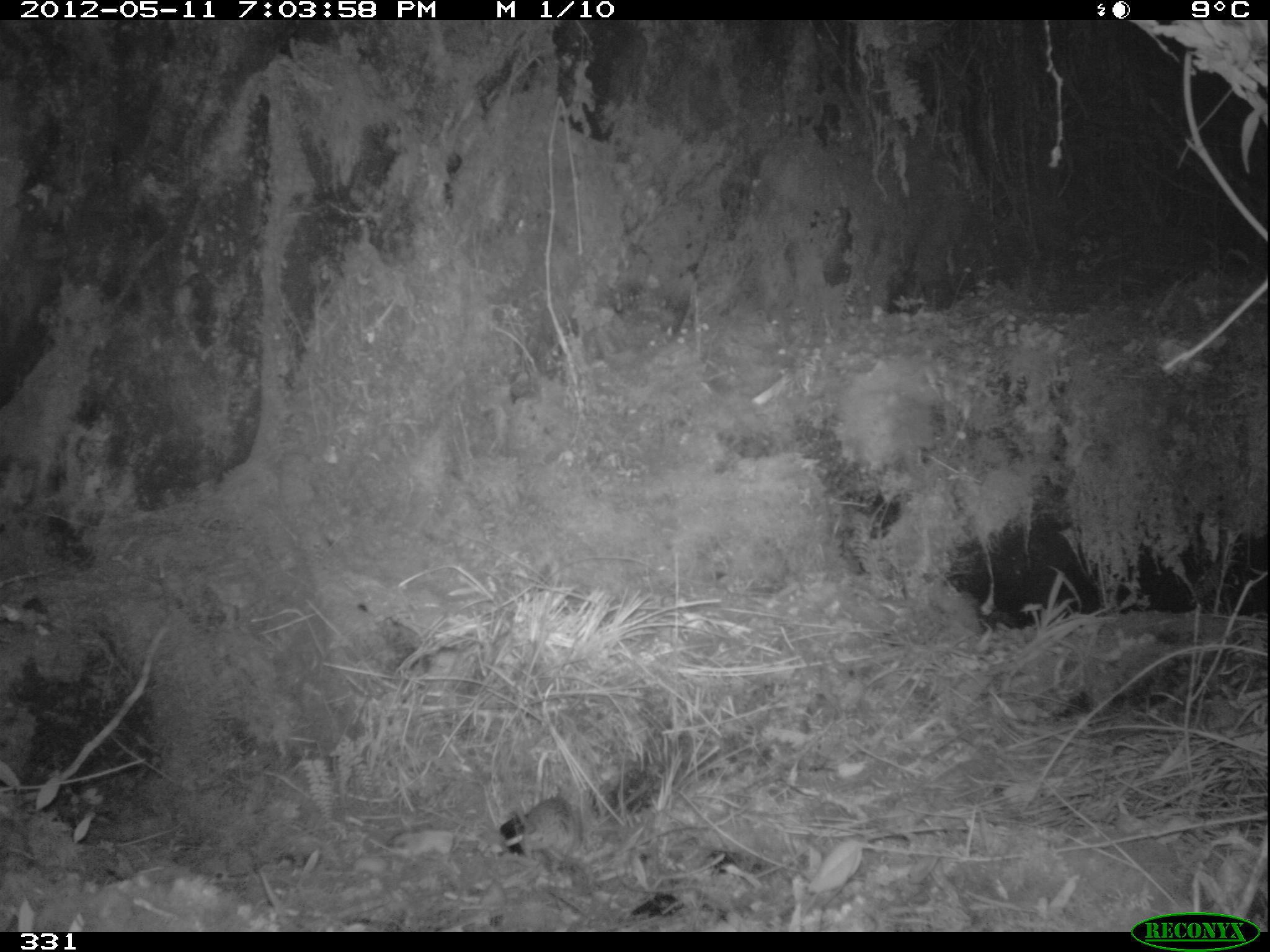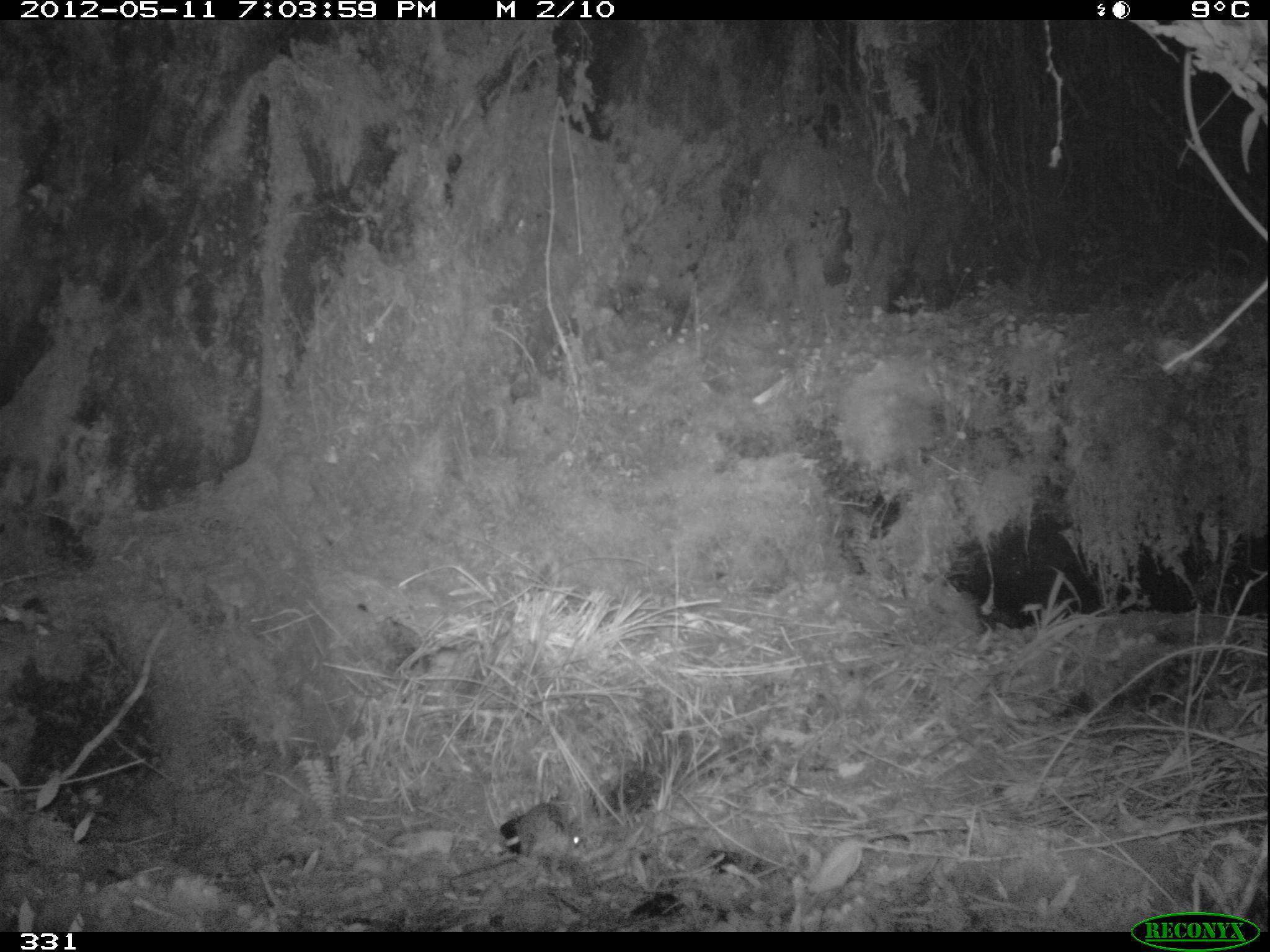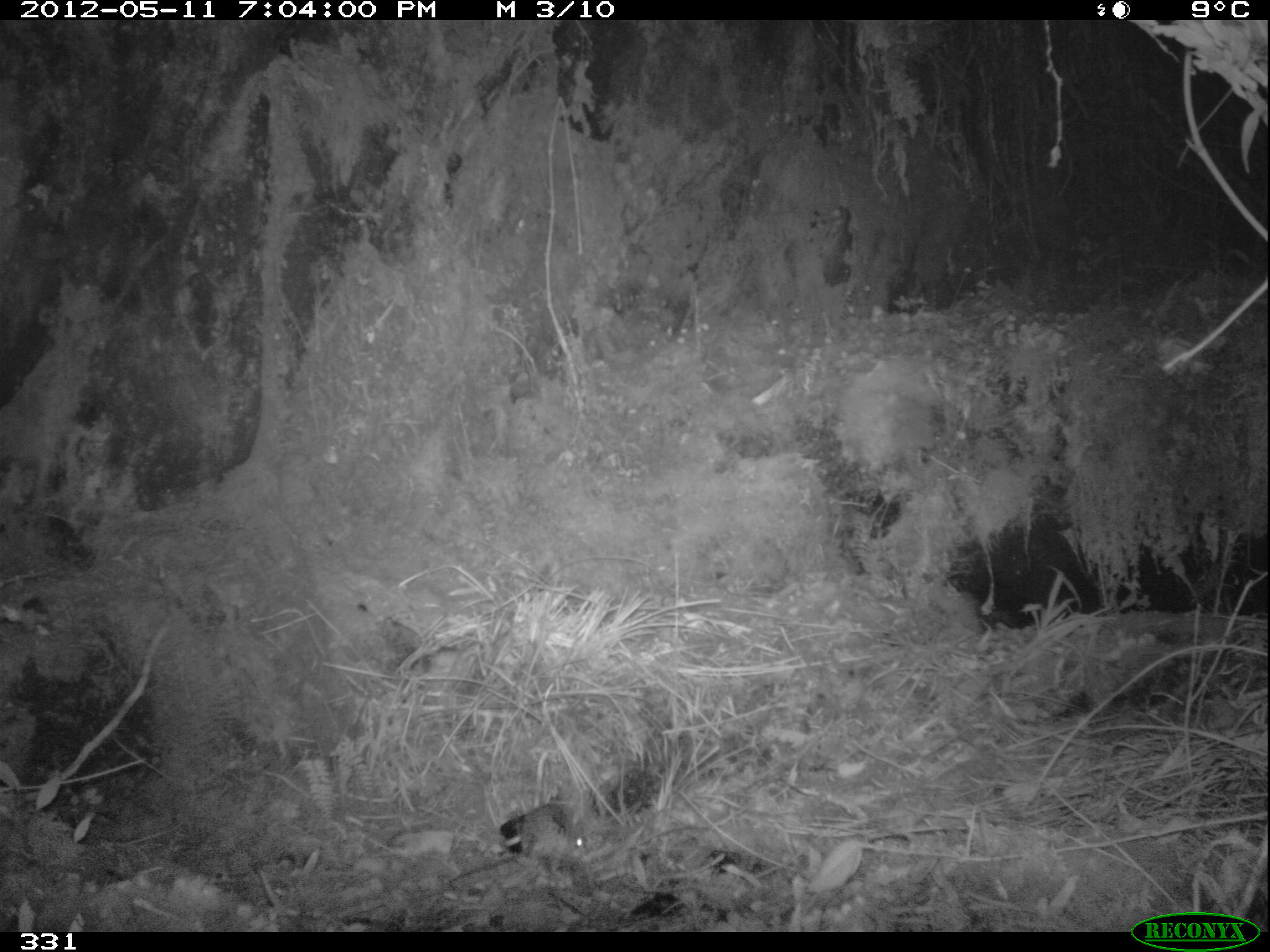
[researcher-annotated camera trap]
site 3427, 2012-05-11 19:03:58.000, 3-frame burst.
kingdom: Animalia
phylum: Chordata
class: Mammalia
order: Rodentia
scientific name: Rodentia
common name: rodents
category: unknown rodent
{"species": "unknown rodent (rodents) (Rodentia)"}